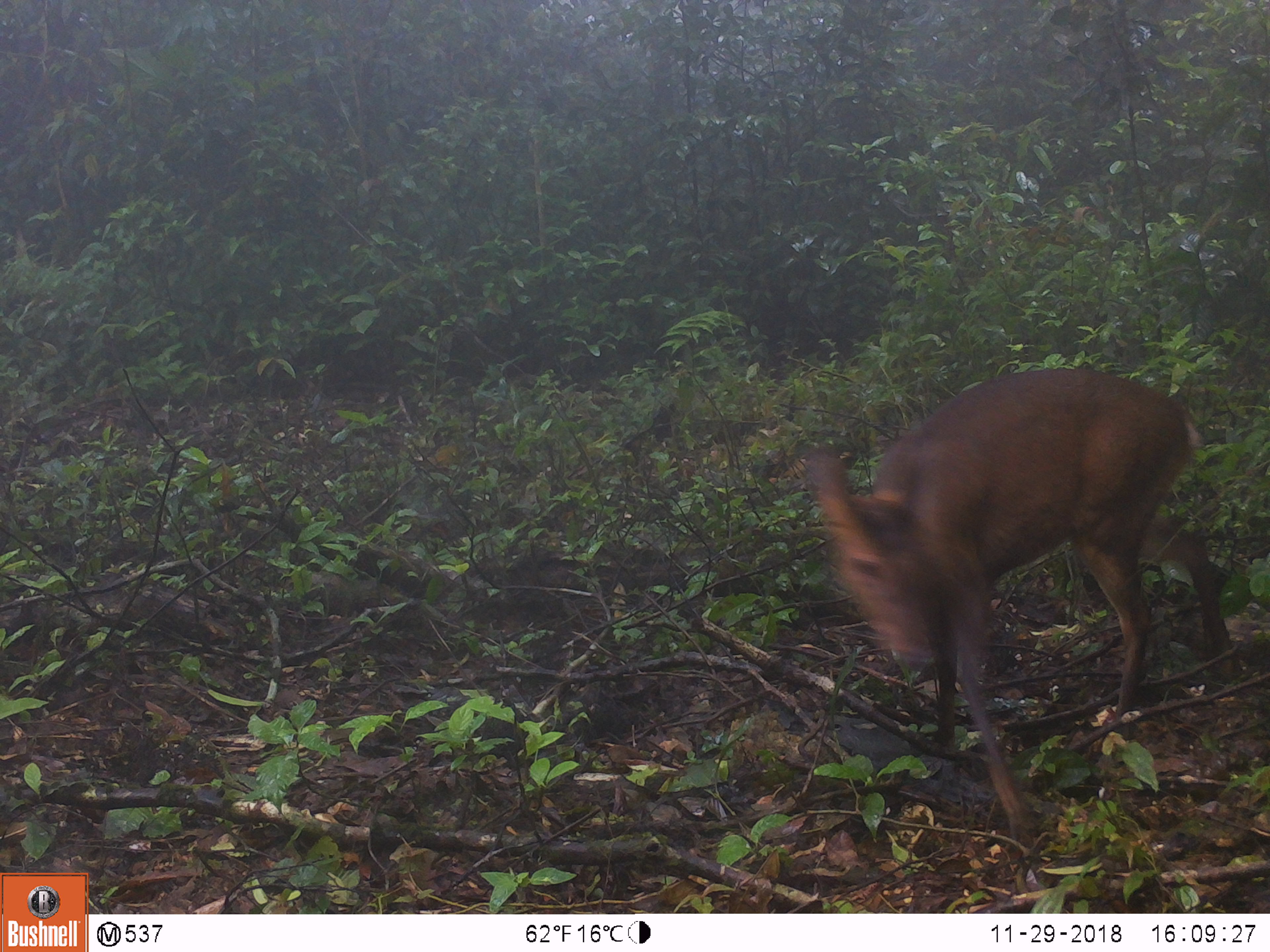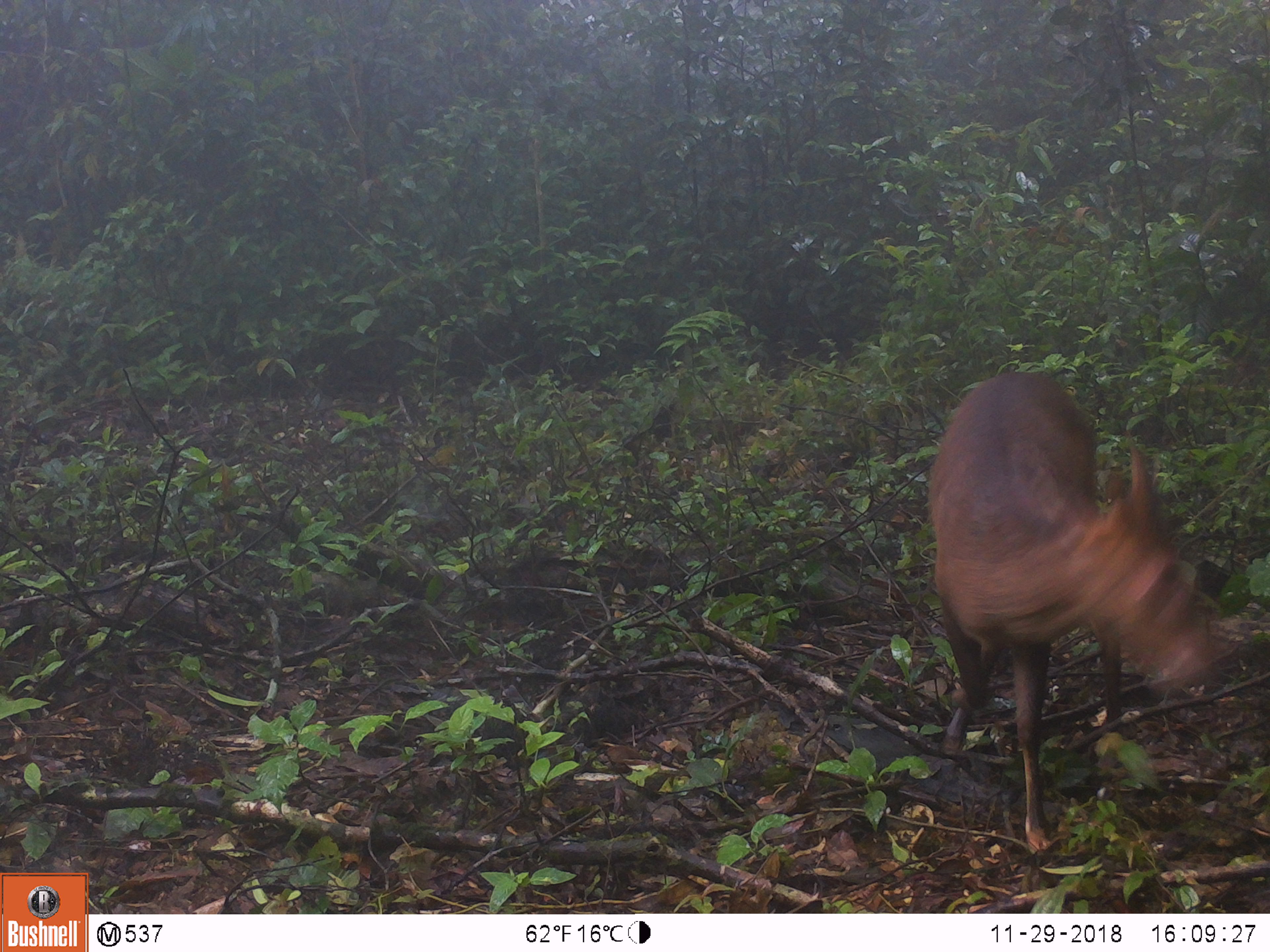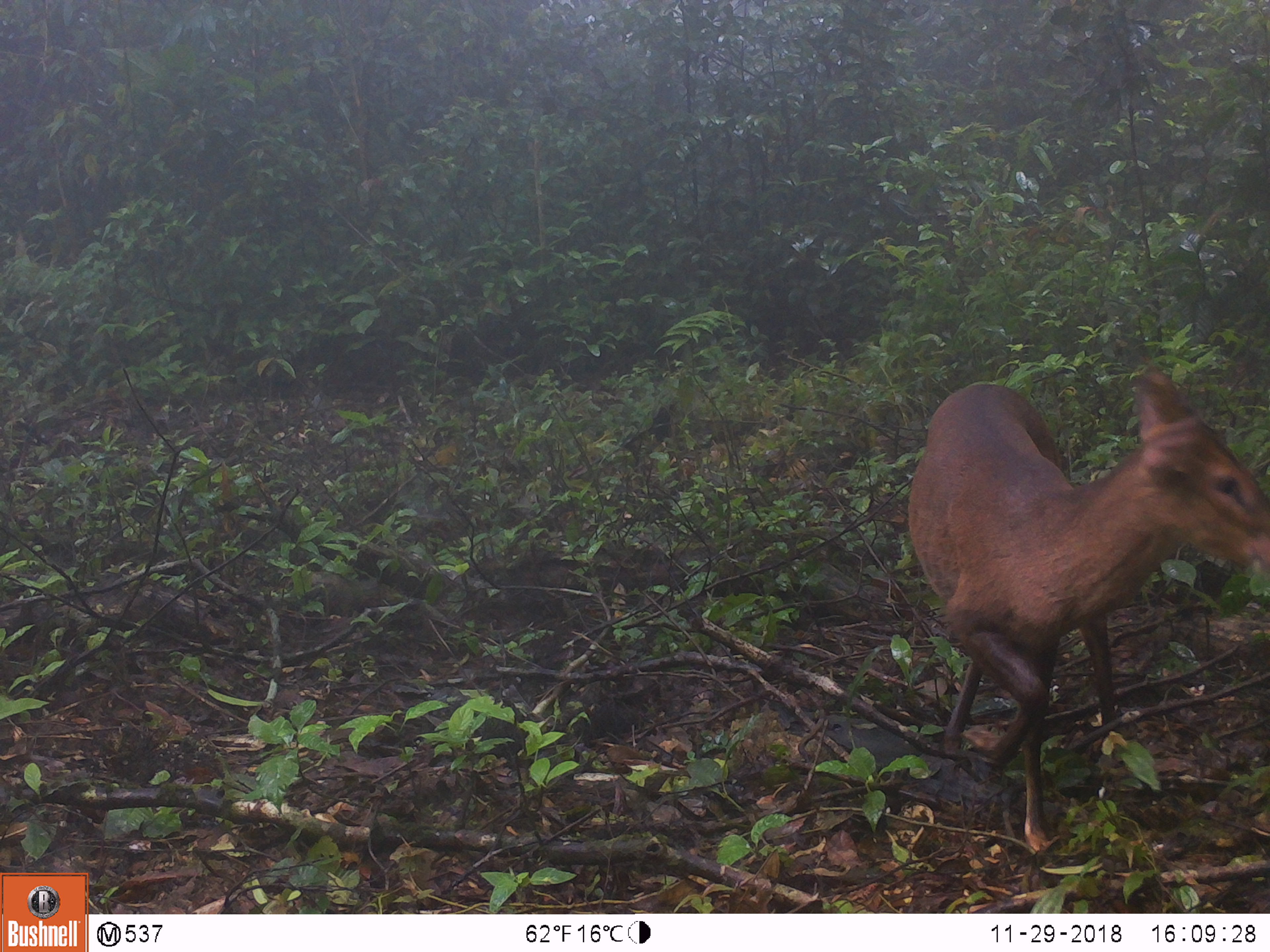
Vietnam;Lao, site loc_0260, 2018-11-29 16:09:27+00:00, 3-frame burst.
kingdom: Animalia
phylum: Chordata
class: Mammalia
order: Artiodactyla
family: Cervidae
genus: Muntiacus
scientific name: Muntiacus vuquangensis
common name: large-antlered muntjac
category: large antlered muntjac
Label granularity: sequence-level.